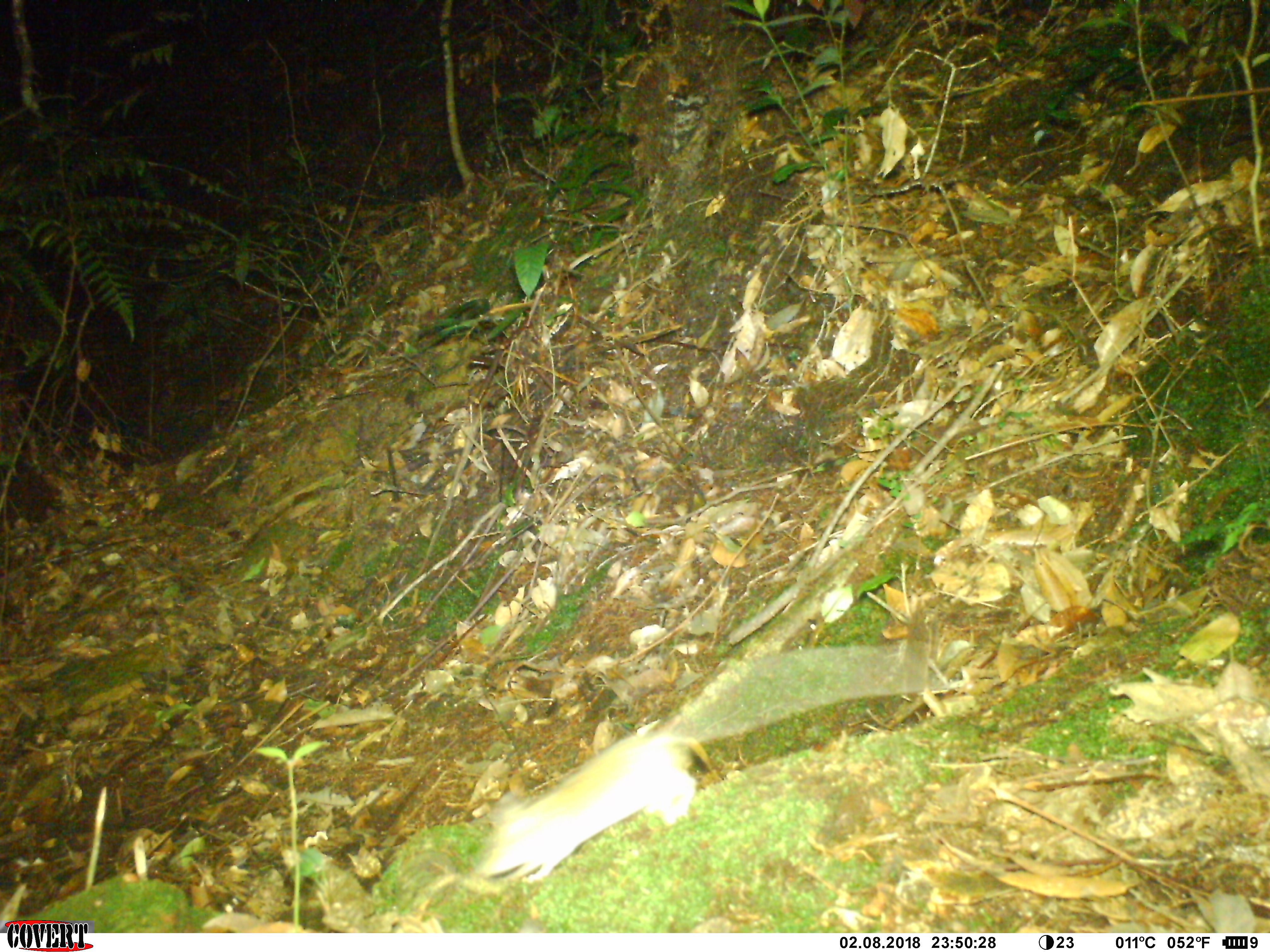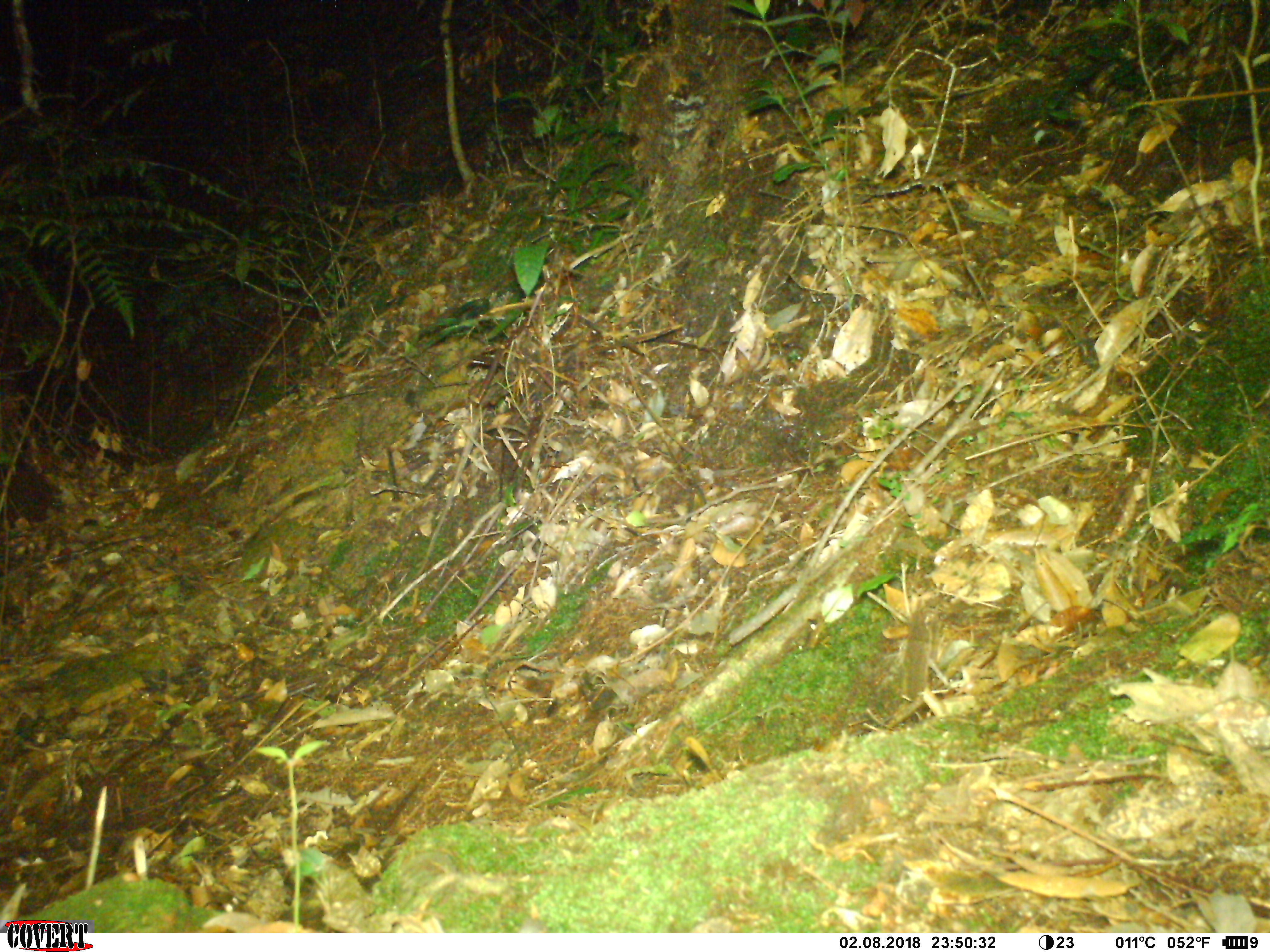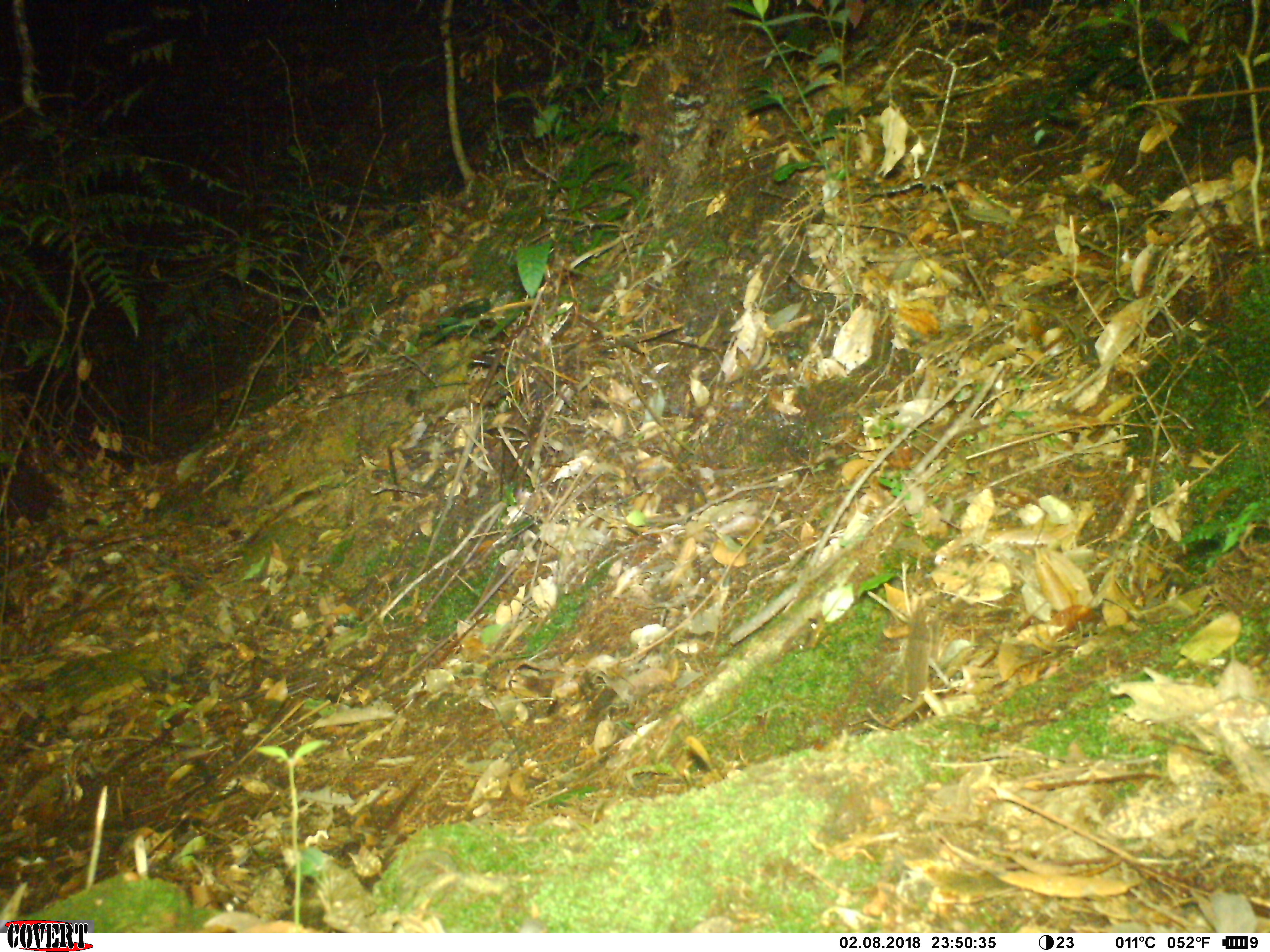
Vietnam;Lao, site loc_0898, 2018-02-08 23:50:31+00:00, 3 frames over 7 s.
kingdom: Animalia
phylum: Chordata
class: Mammalia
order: Rodentia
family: Muridae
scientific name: Muridae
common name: old-world mice and rats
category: unidentified murid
Unidentified murid (old-world mice and rats) (Muridae). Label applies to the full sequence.